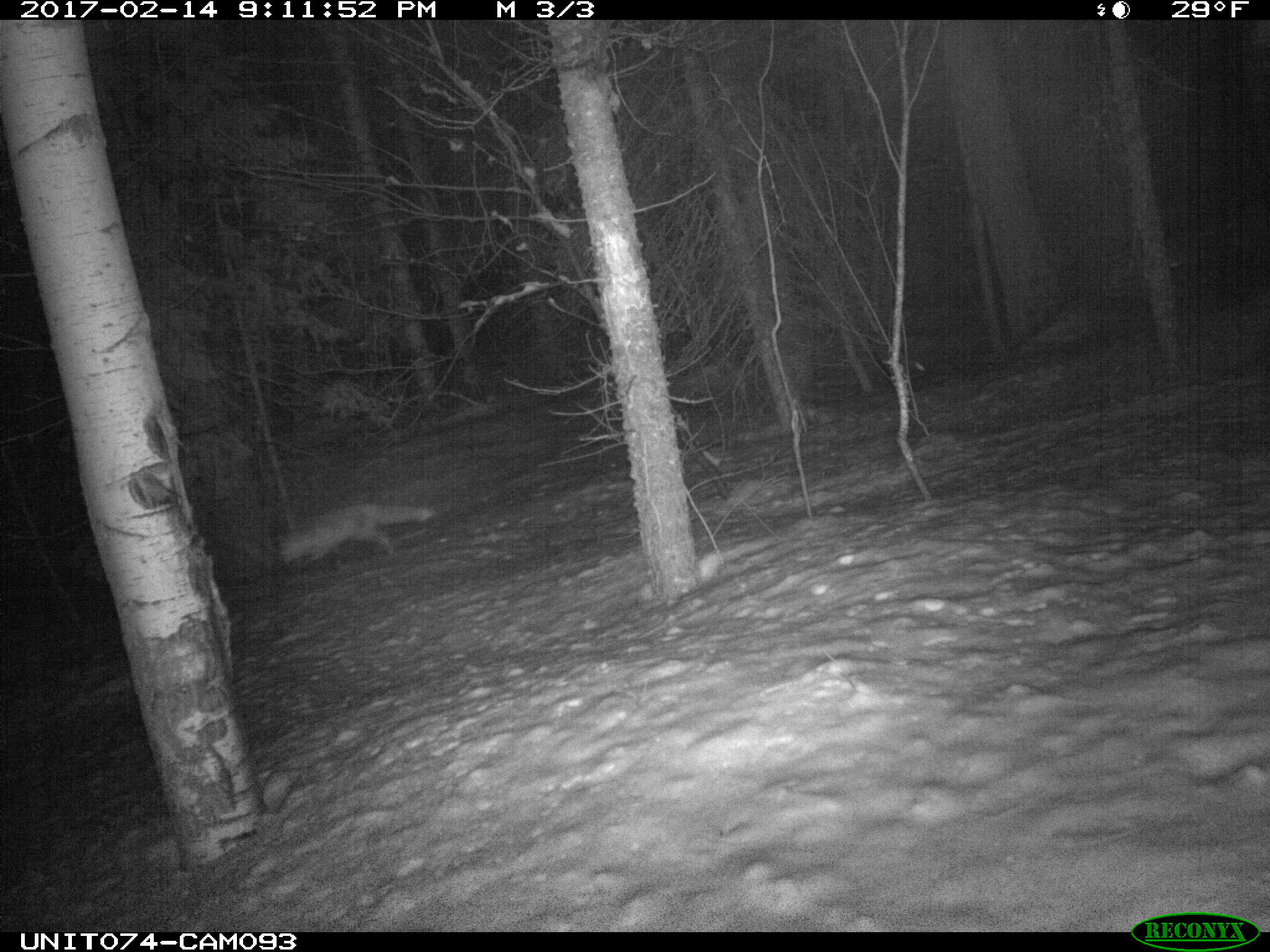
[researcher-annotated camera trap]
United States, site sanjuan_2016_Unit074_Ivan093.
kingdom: Animalia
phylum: Chordata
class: Mammalia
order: Carnivora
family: Canidae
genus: Vulpes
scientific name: Vulpes vulpes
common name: red fox